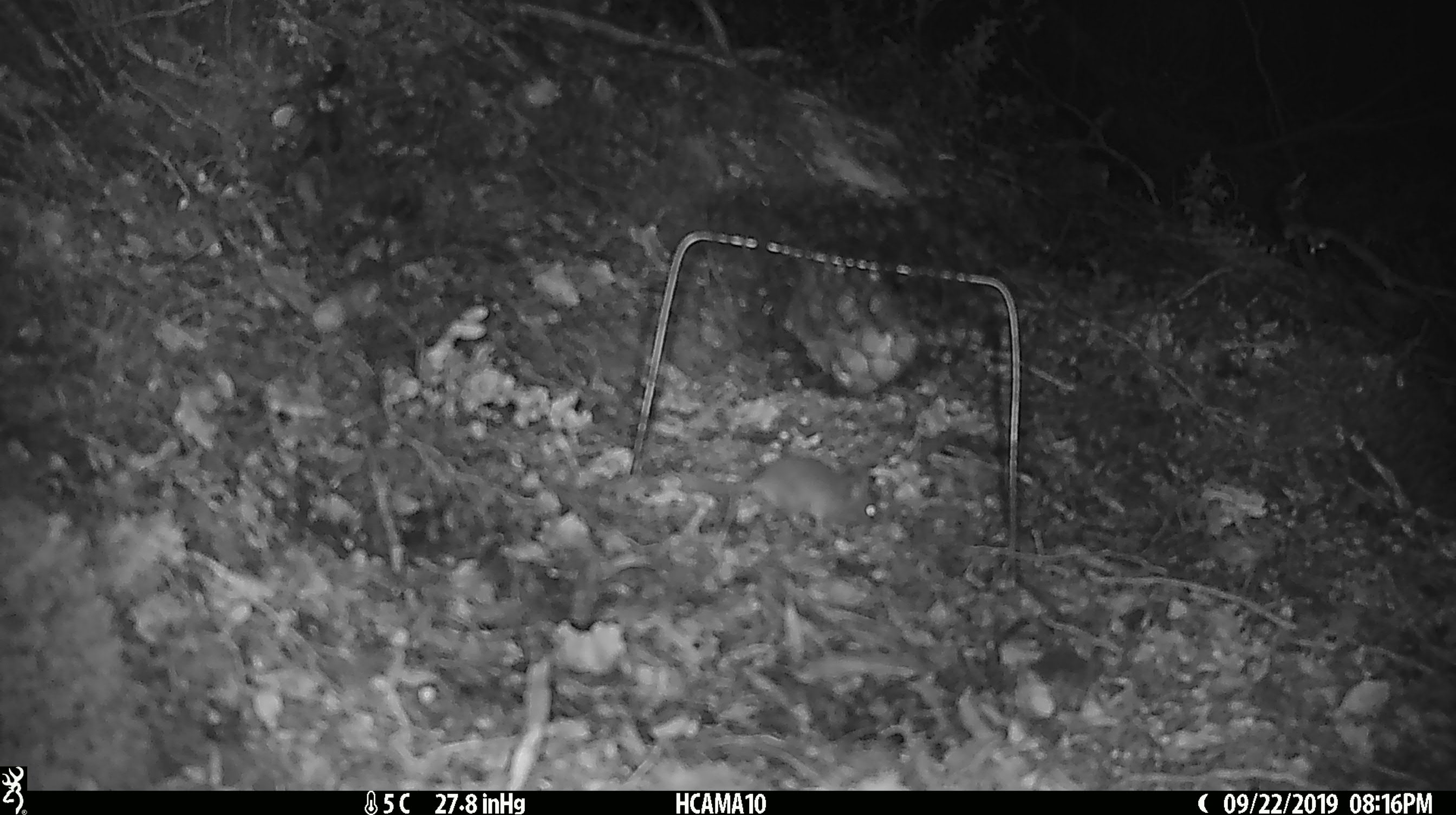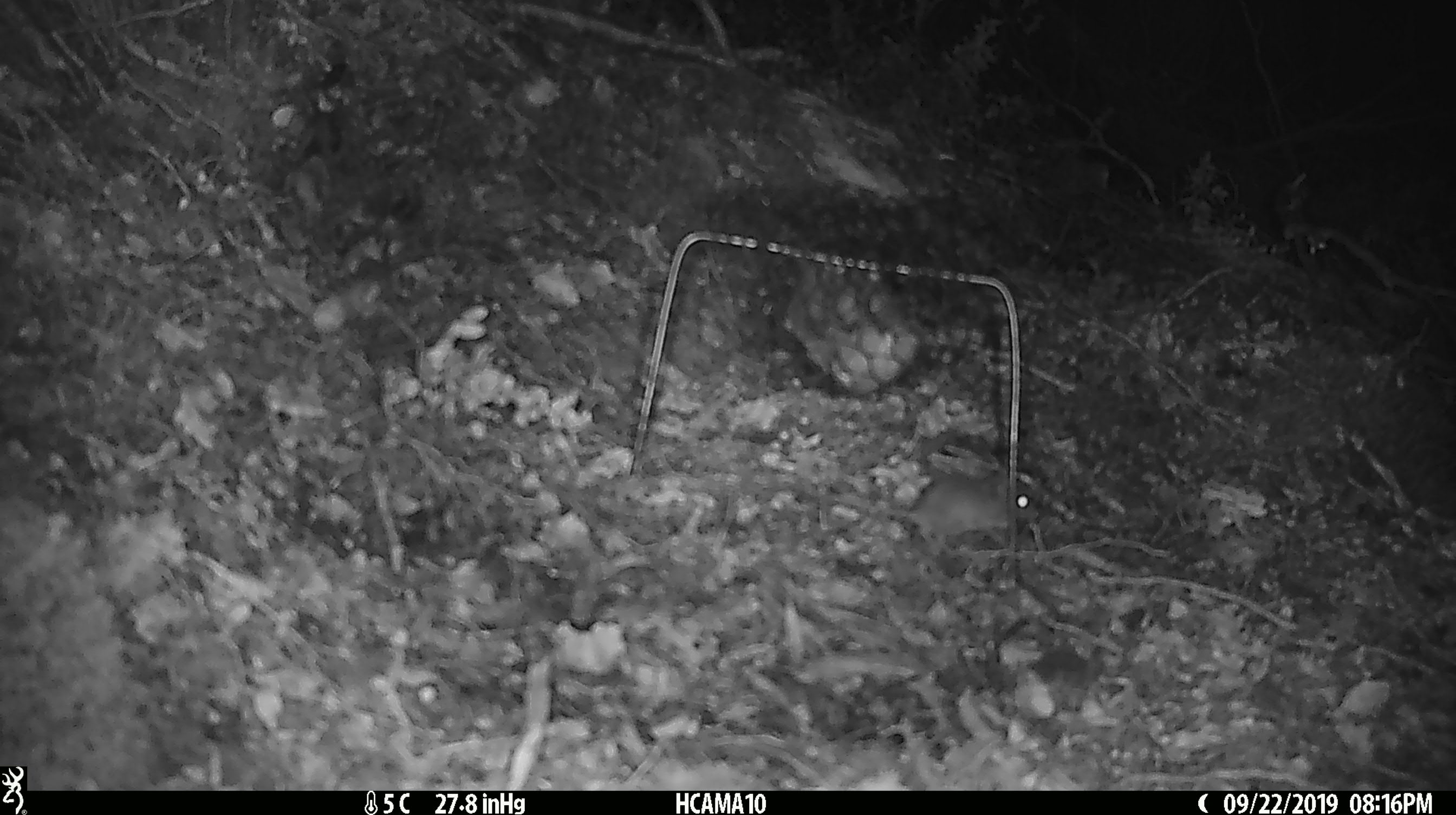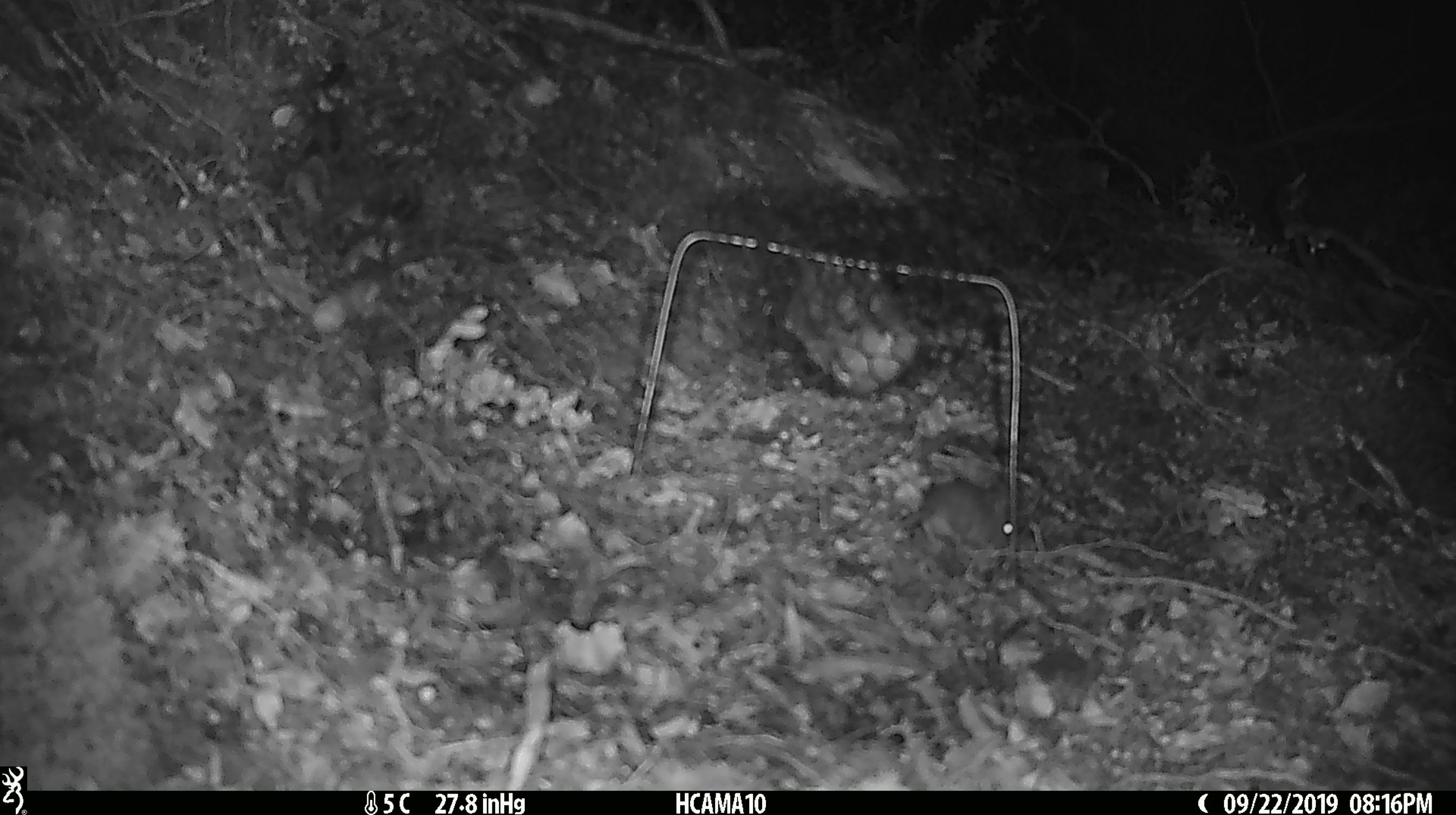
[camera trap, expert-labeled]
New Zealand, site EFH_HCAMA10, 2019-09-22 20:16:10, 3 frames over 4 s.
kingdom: Animalia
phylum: Chordata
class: Mammalia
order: Rodentia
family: Muridae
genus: Mus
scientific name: Mus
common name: mouse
Mouse (Mus).